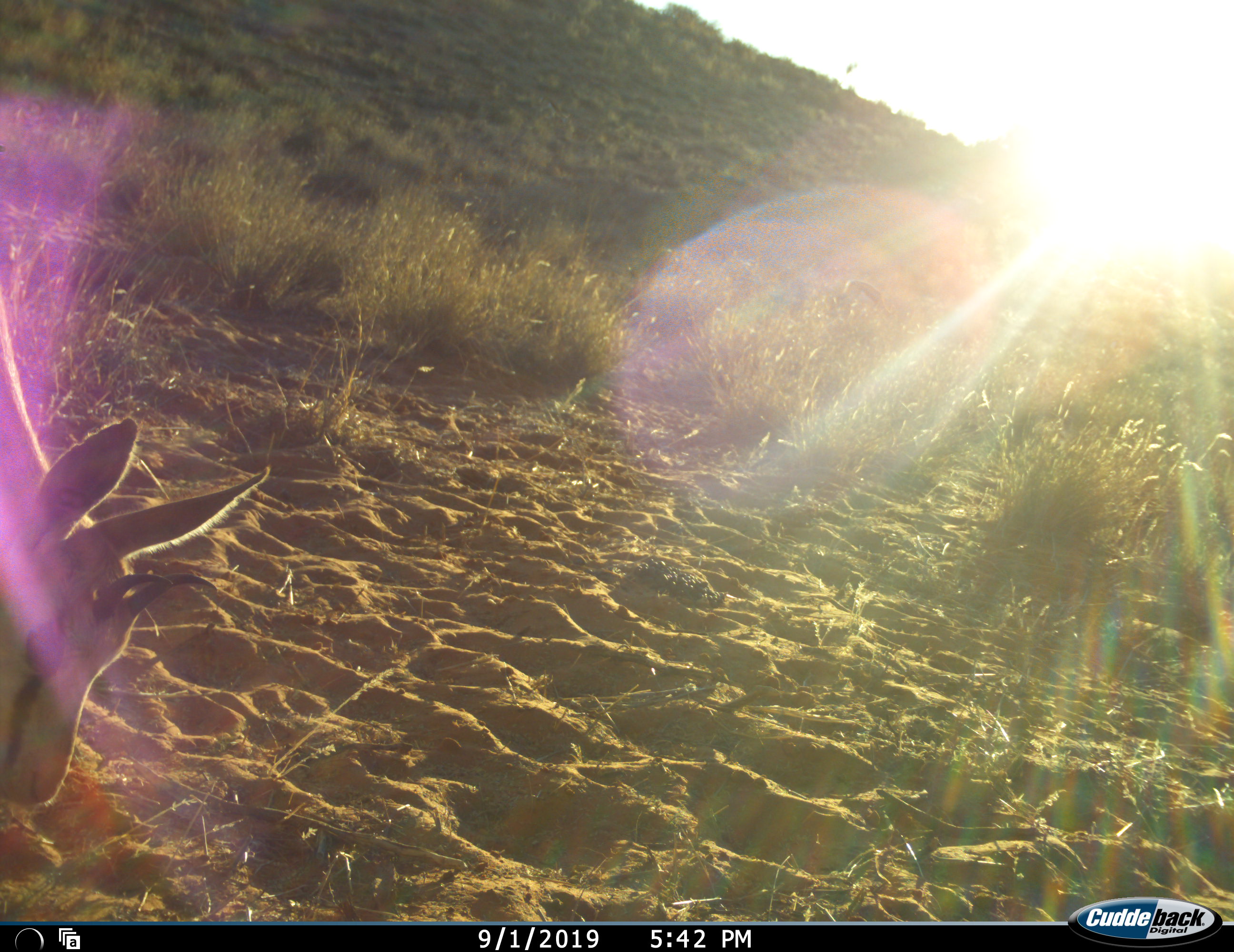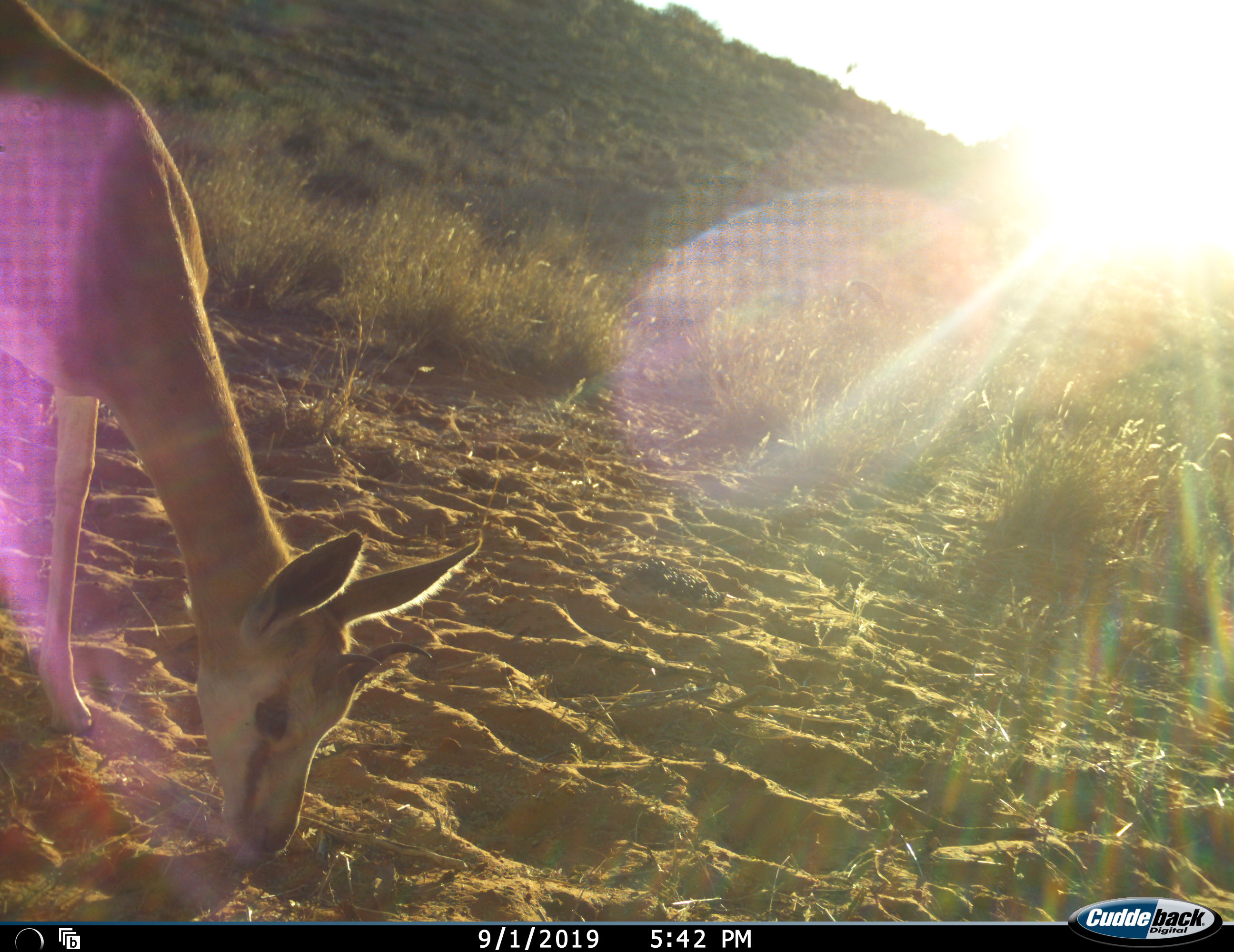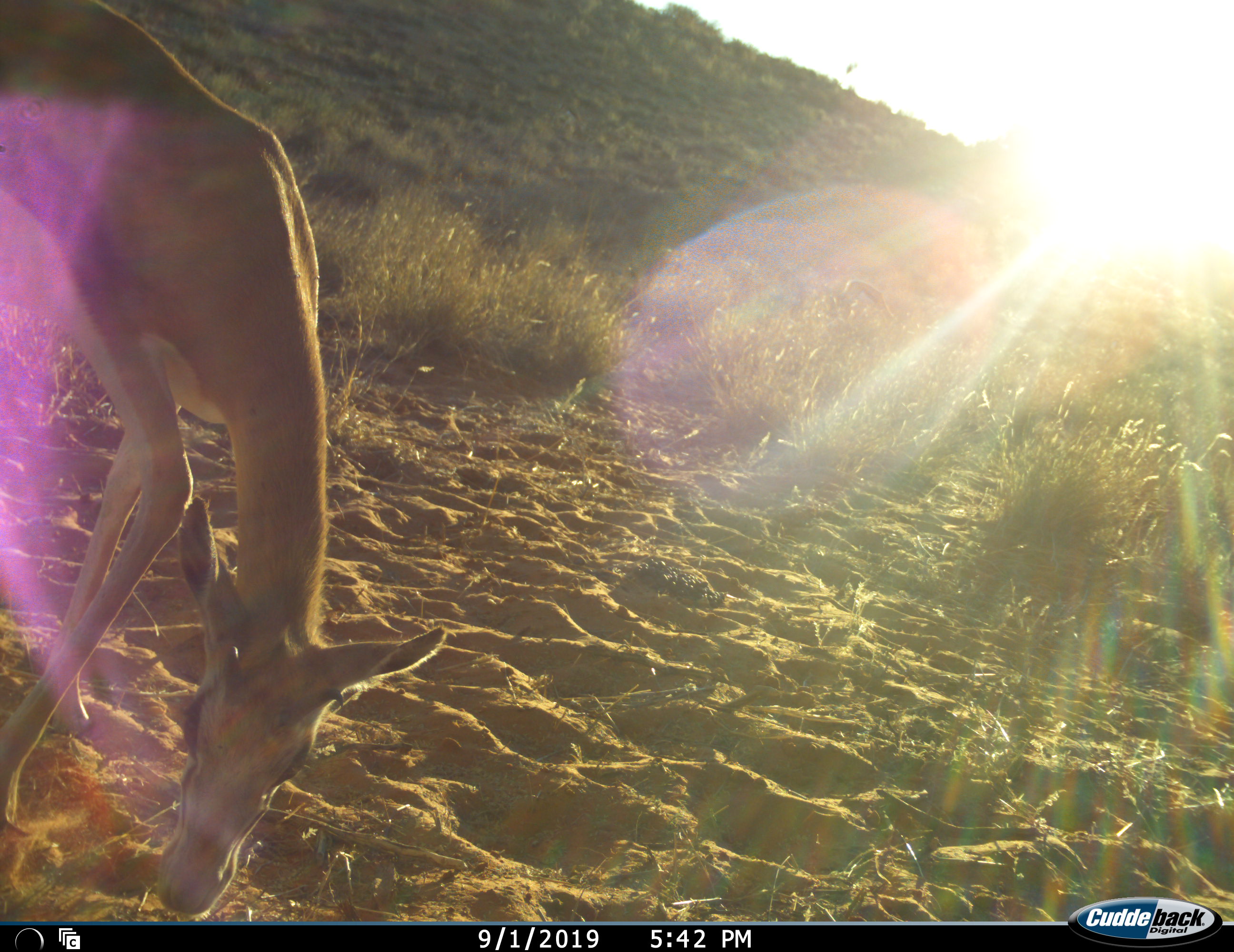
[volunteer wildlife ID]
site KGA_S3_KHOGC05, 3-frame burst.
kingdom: Animalia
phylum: Chordata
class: Mammalia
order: Artiodactyla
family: Bovidae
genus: Antidorcas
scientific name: Antidorcas marsupialis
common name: springbok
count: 1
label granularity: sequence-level